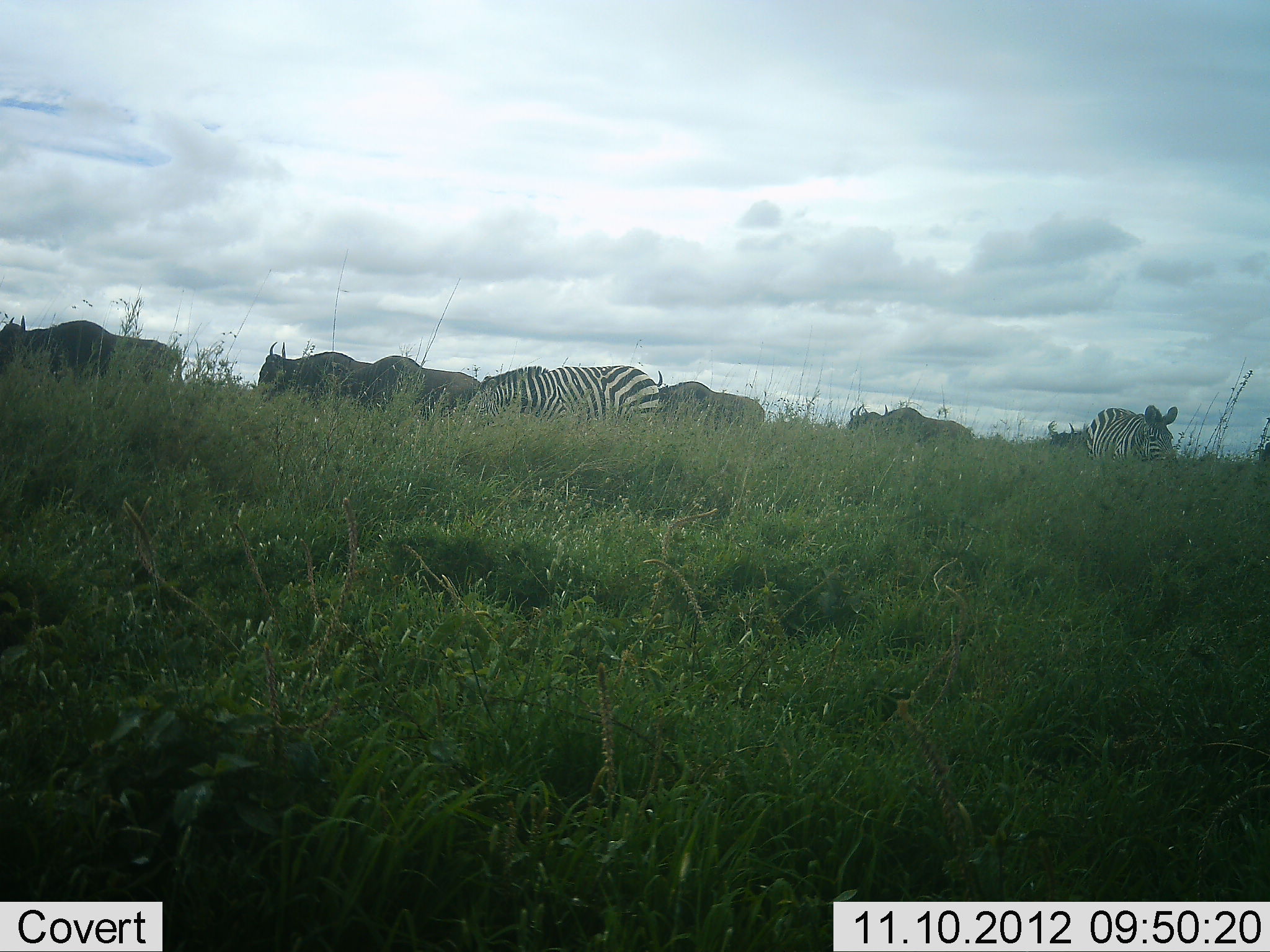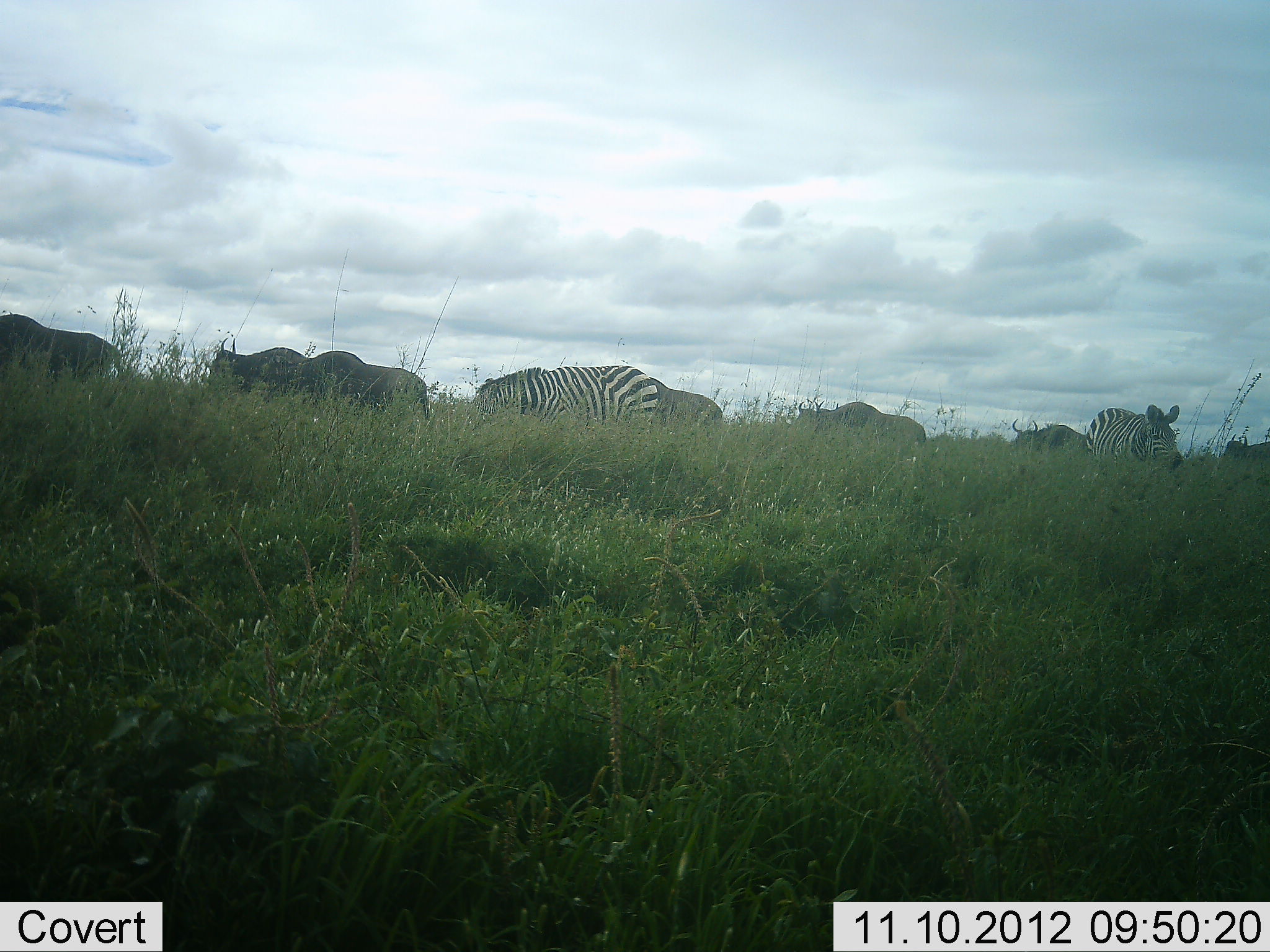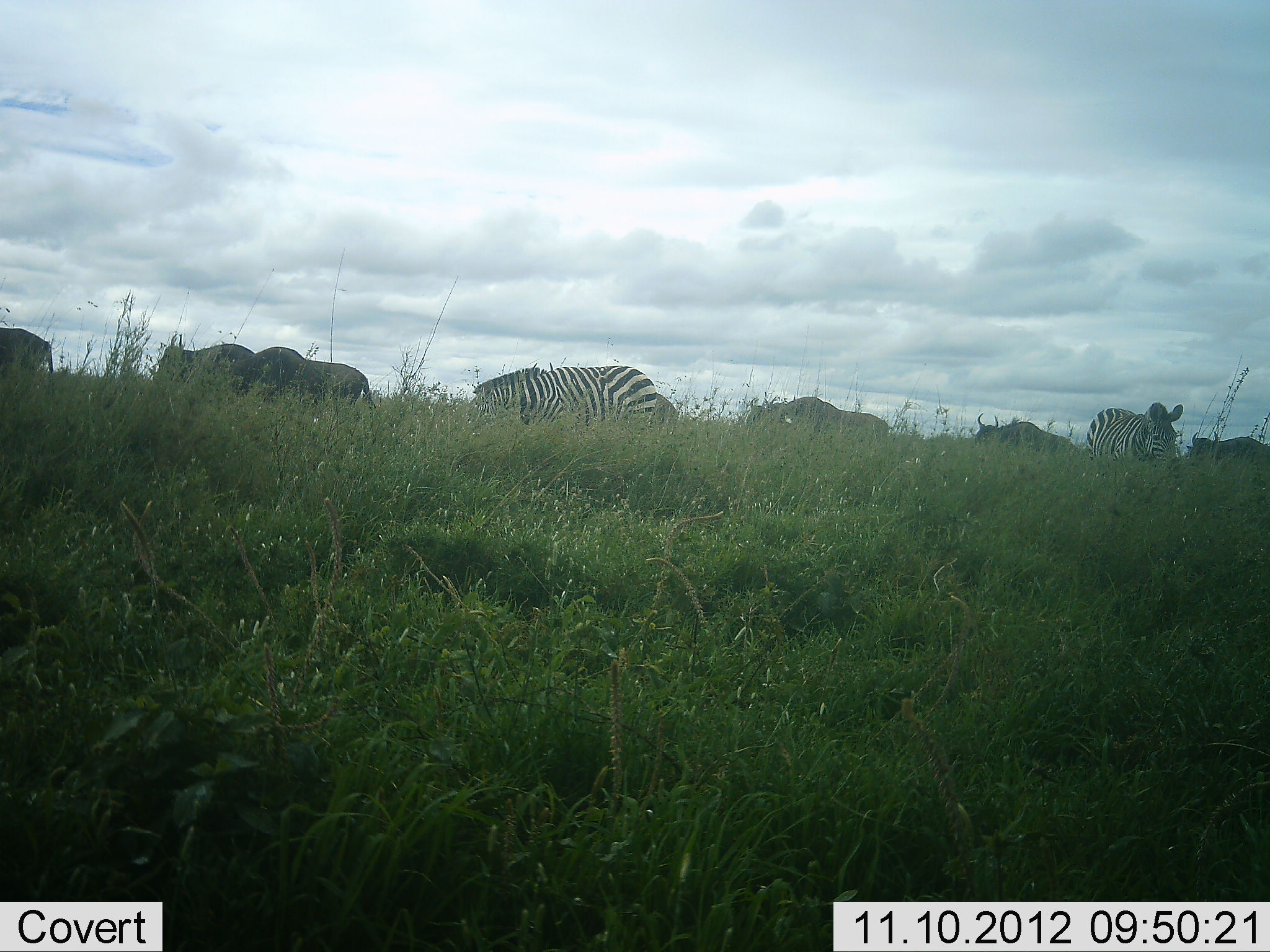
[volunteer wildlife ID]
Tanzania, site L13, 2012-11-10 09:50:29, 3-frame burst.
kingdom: Animalia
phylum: Chordata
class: Mammalia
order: Artiodactyla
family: Bovidae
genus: Connochaetes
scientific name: Connochaetes taurinus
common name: blue wildebeest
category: wildebeest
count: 7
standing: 0%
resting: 0%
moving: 100%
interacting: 0%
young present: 0%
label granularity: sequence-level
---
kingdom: Animalia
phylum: Chordata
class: Mammalia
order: Perissodactyla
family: Equidae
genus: Equus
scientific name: Equus quagga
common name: plains zebra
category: zebra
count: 2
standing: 55%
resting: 0%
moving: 9%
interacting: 0%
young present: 0%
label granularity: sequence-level